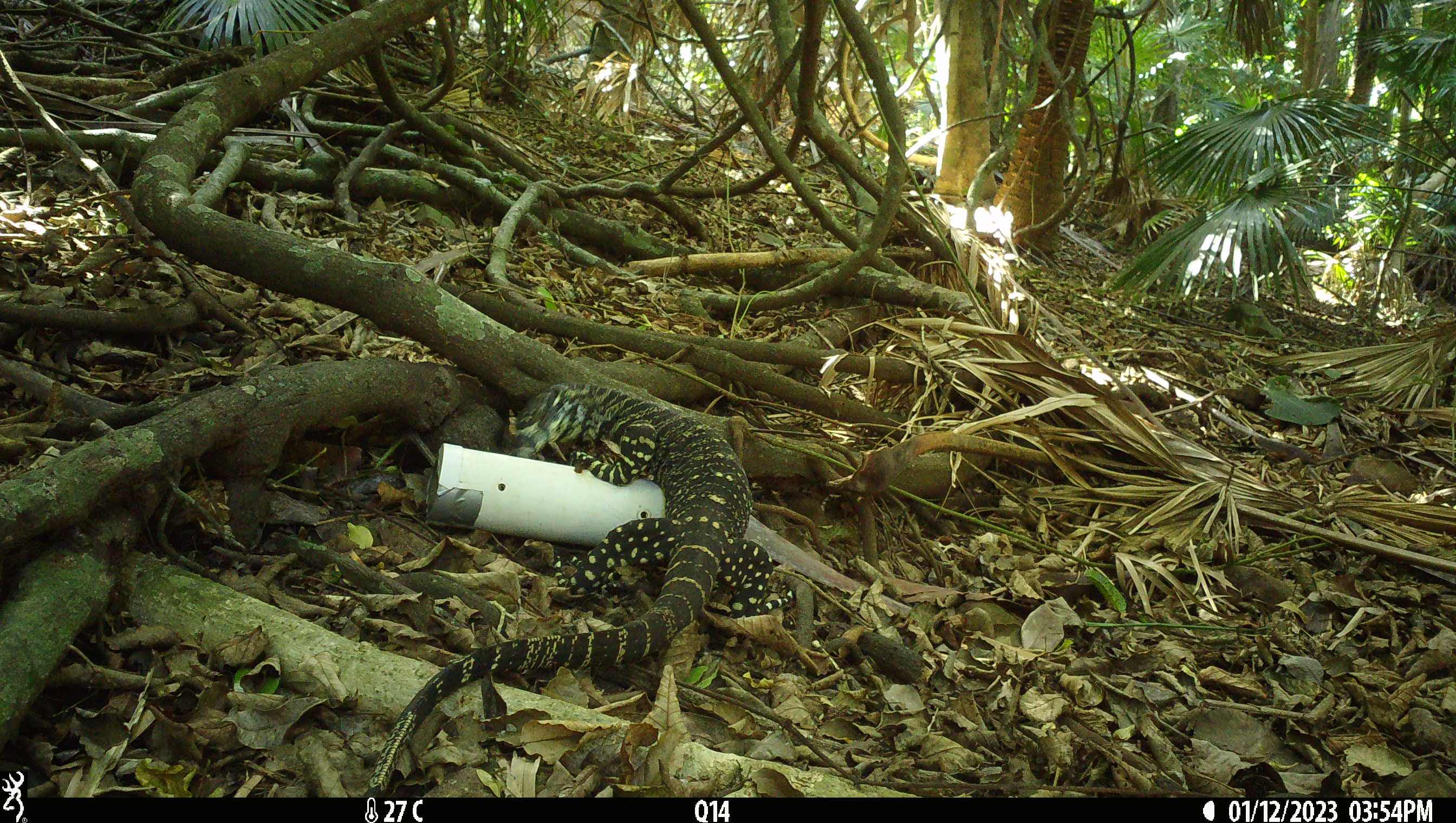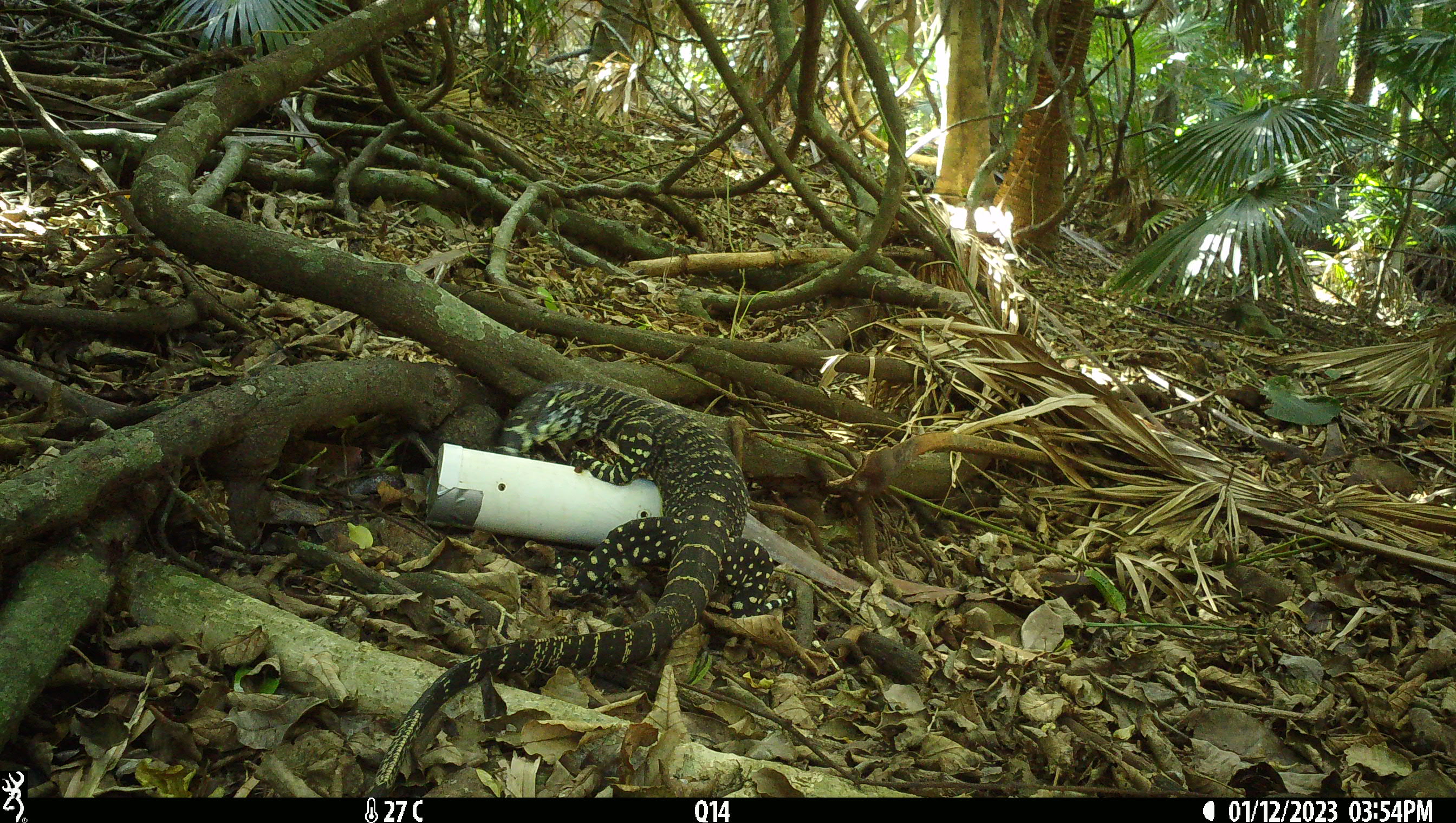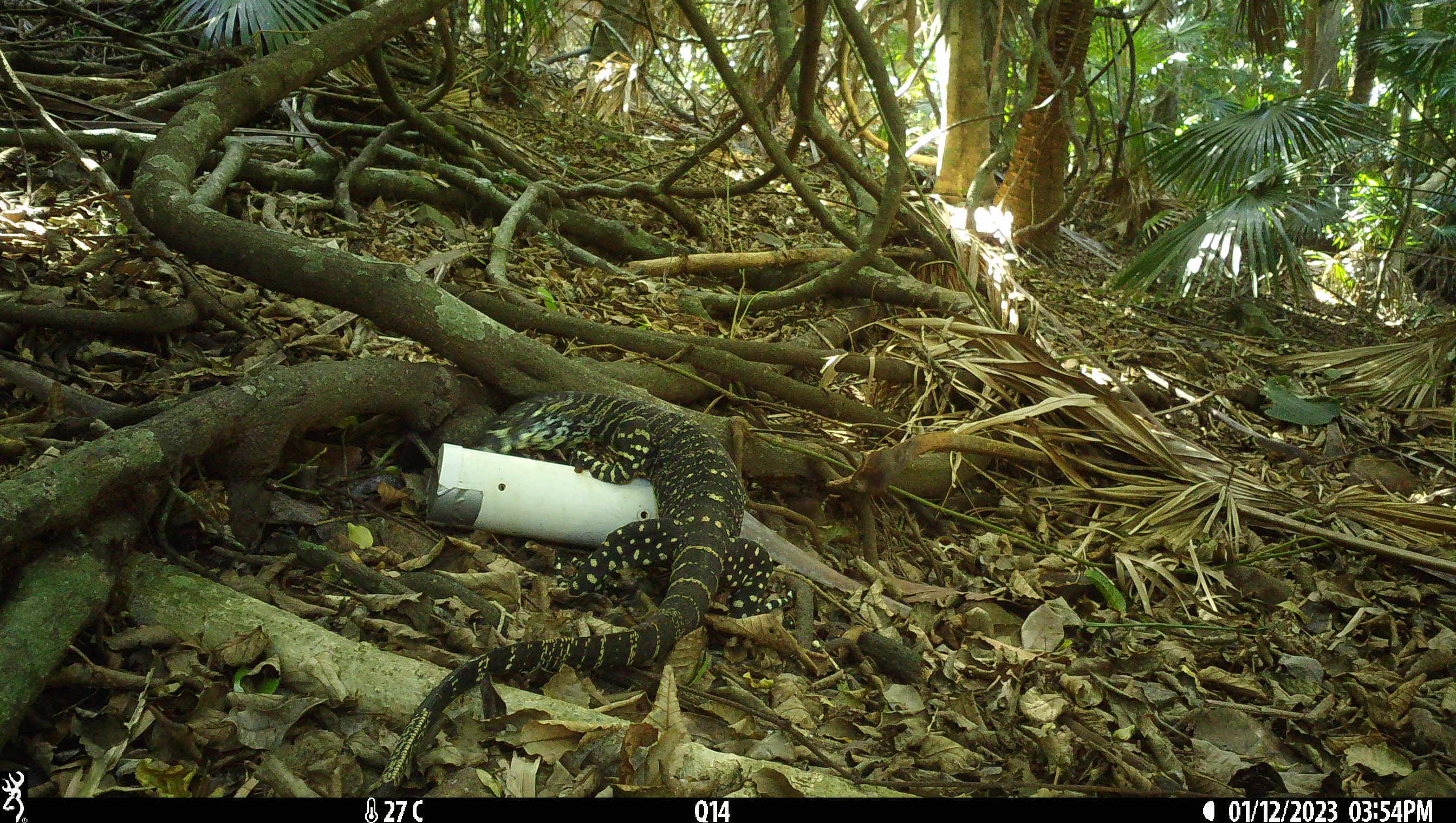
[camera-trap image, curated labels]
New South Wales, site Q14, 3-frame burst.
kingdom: Animalia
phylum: Chordata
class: Reptilia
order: Squamata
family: Varanidae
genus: Varanus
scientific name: Varanus varius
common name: lace monitor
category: goanna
Goanna (lace monitor) (Varanus varius).